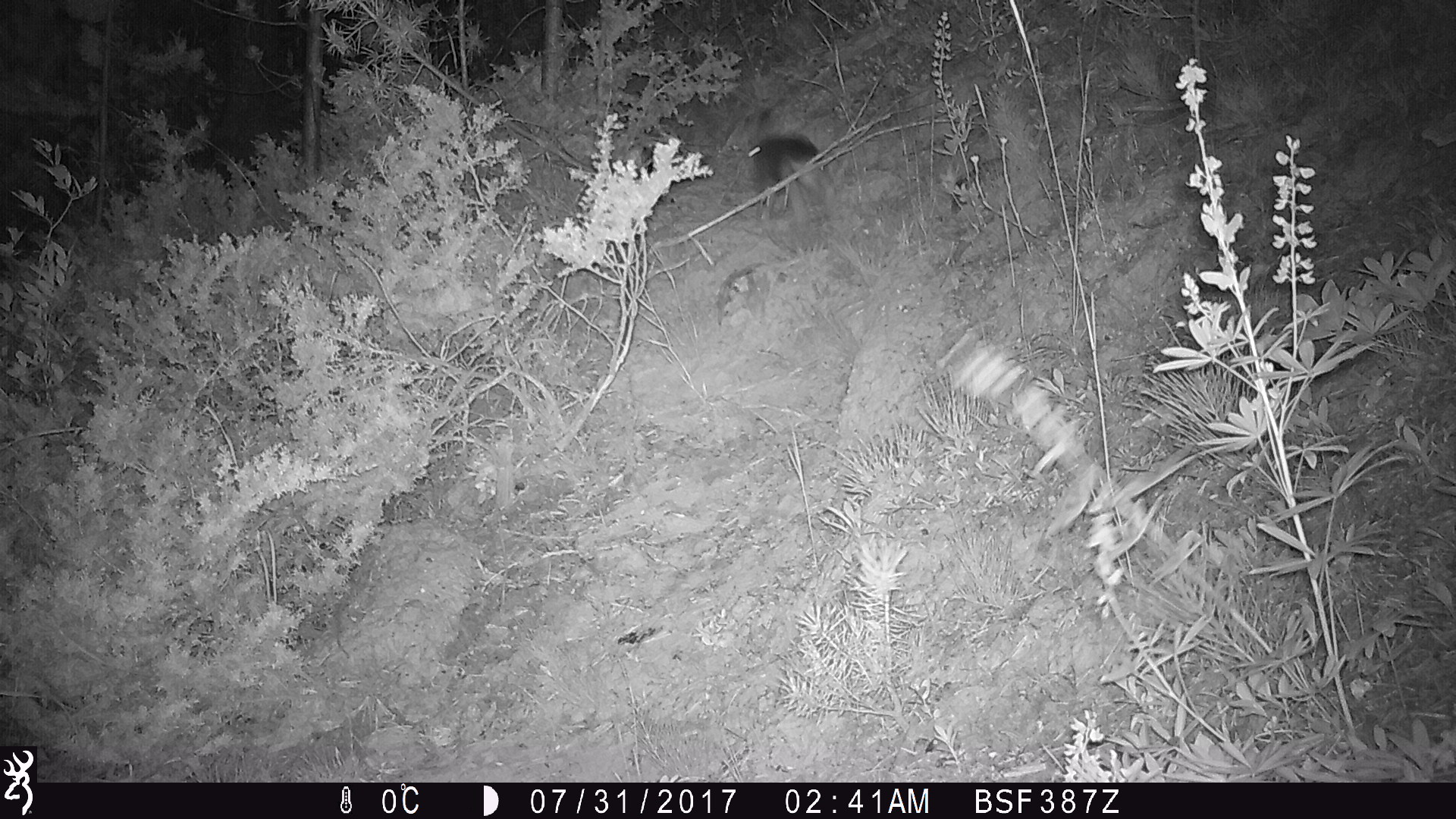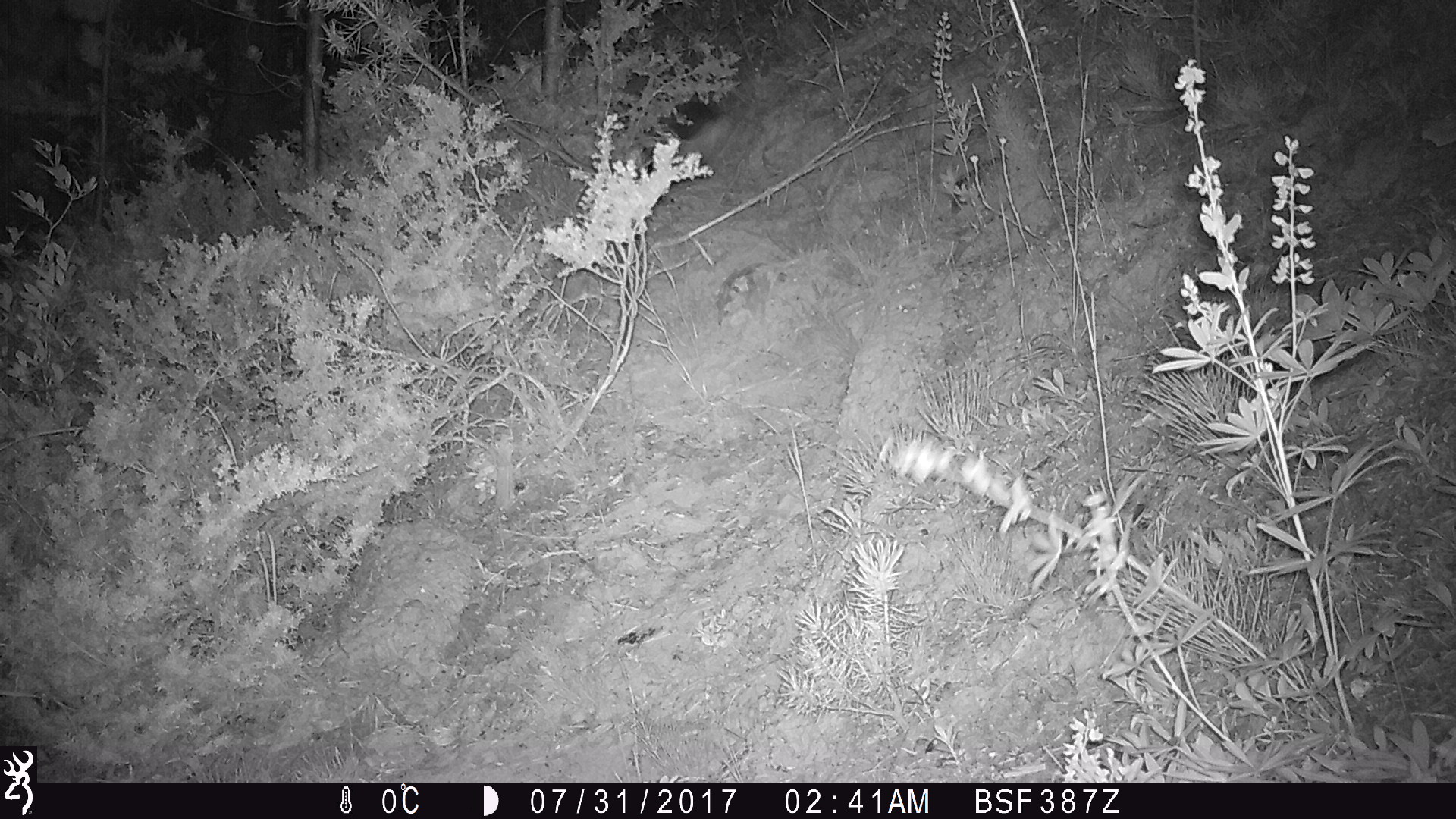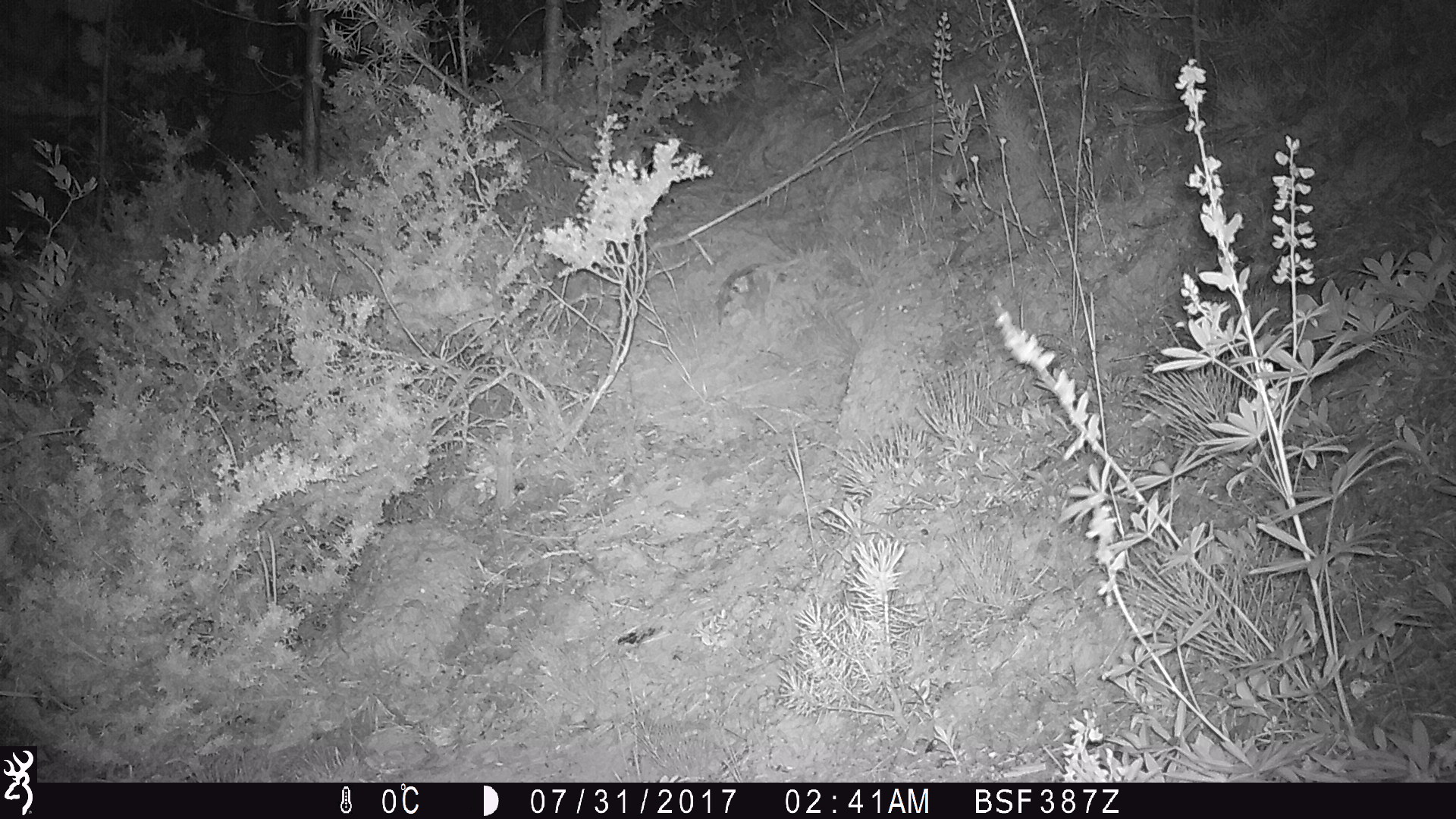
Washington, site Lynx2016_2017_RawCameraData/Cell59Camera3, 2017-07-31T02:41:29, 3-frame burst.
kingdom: Animalia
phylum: Chordata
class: Mammalia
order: Lagomorpha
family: Leporidae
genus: Lepus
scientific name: Lepus americanus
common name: snowshoe hare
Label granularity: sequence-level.